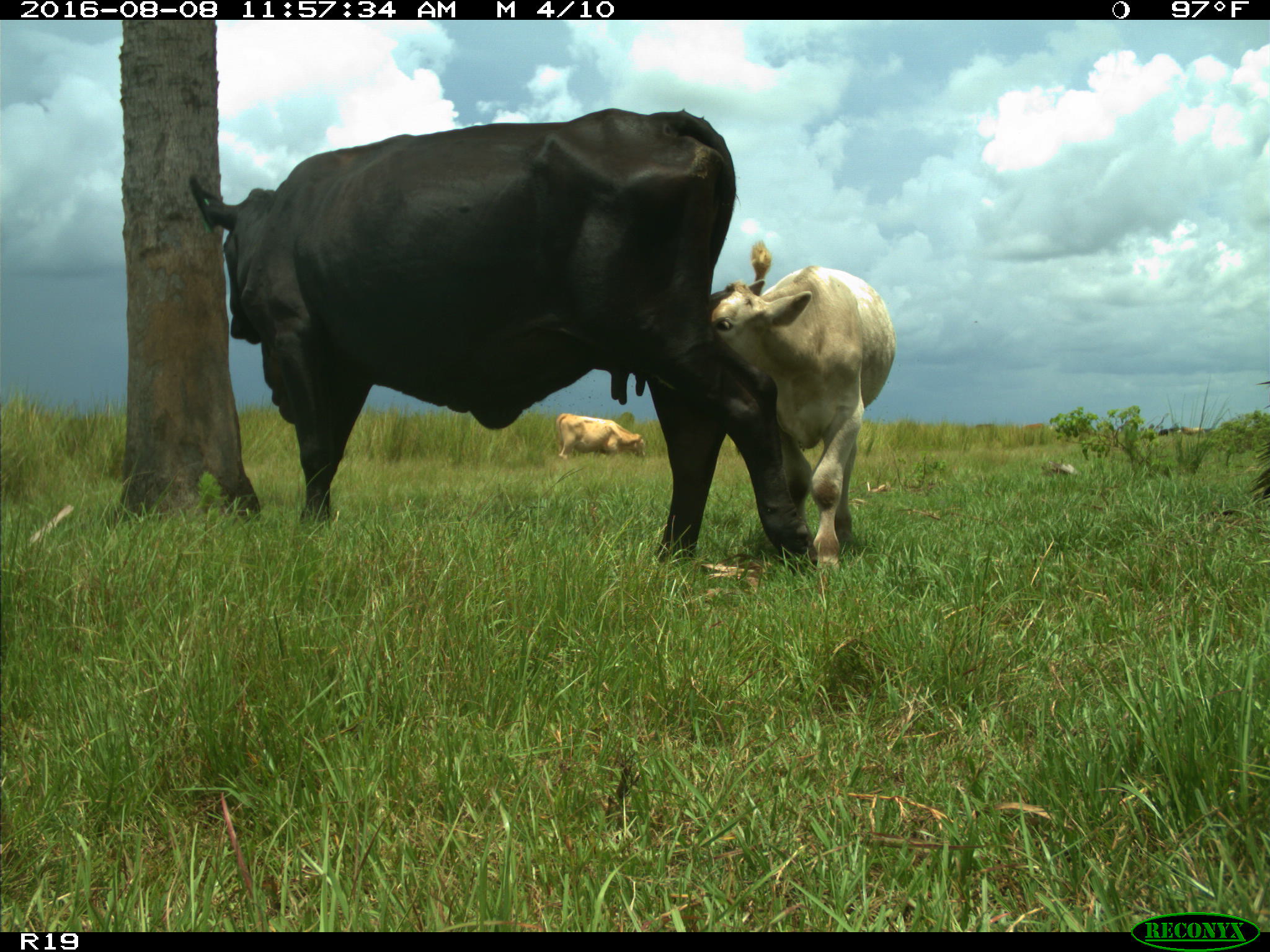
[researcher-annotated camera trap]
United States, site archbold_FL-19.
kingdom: Animalia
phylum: Chordata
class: Mammalia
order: Artiodactyla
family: Bovidae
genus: Bos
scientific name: Bos taurus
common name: domestic cow